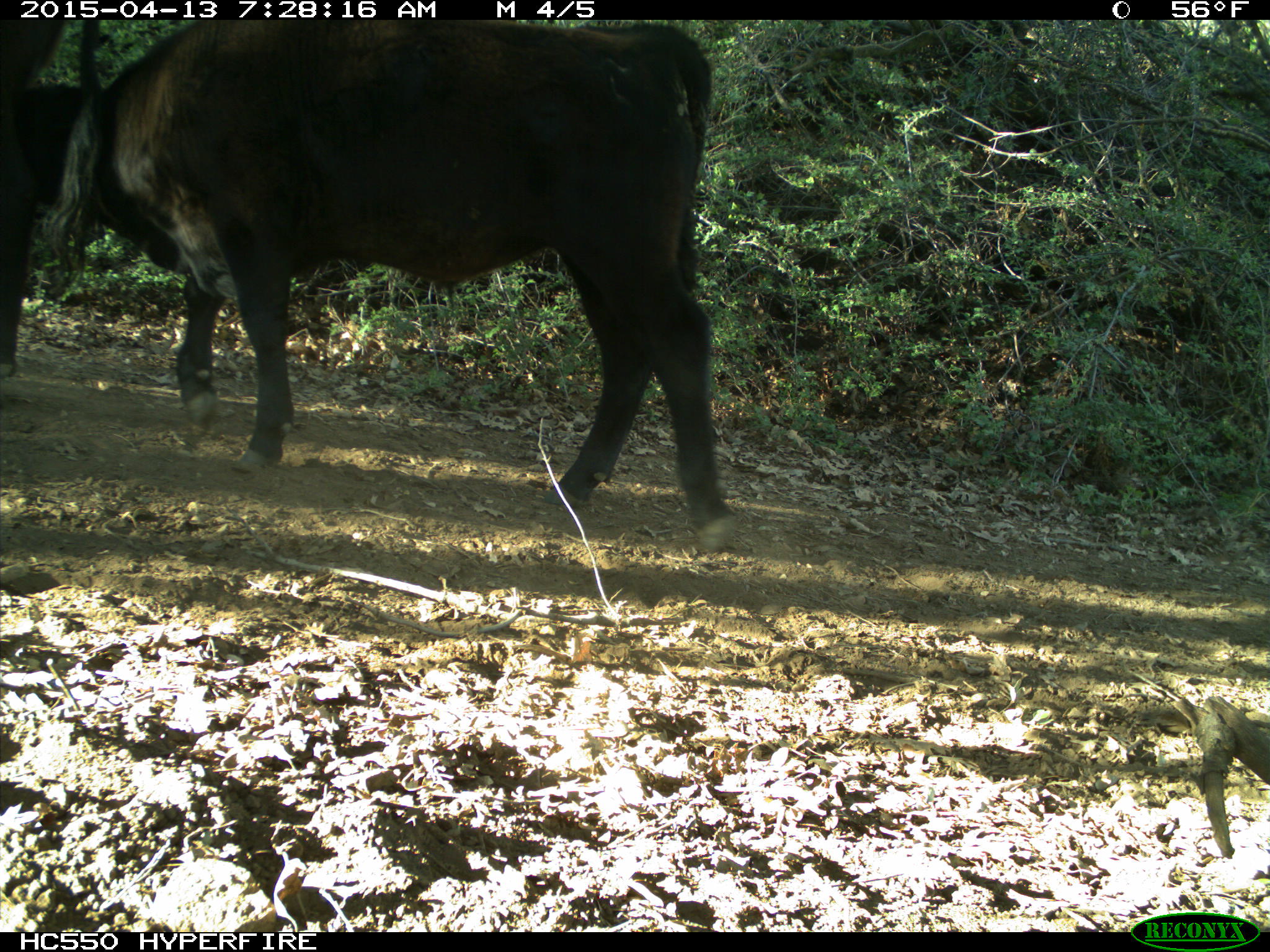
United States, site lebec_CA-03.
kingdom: Animalia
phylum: Chordata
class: Mammalia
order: Artiodactyla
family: Bovidae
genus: Bos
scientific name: Bos taurus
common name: domestic cow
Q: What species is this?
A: Bos taurus (domestic cow).